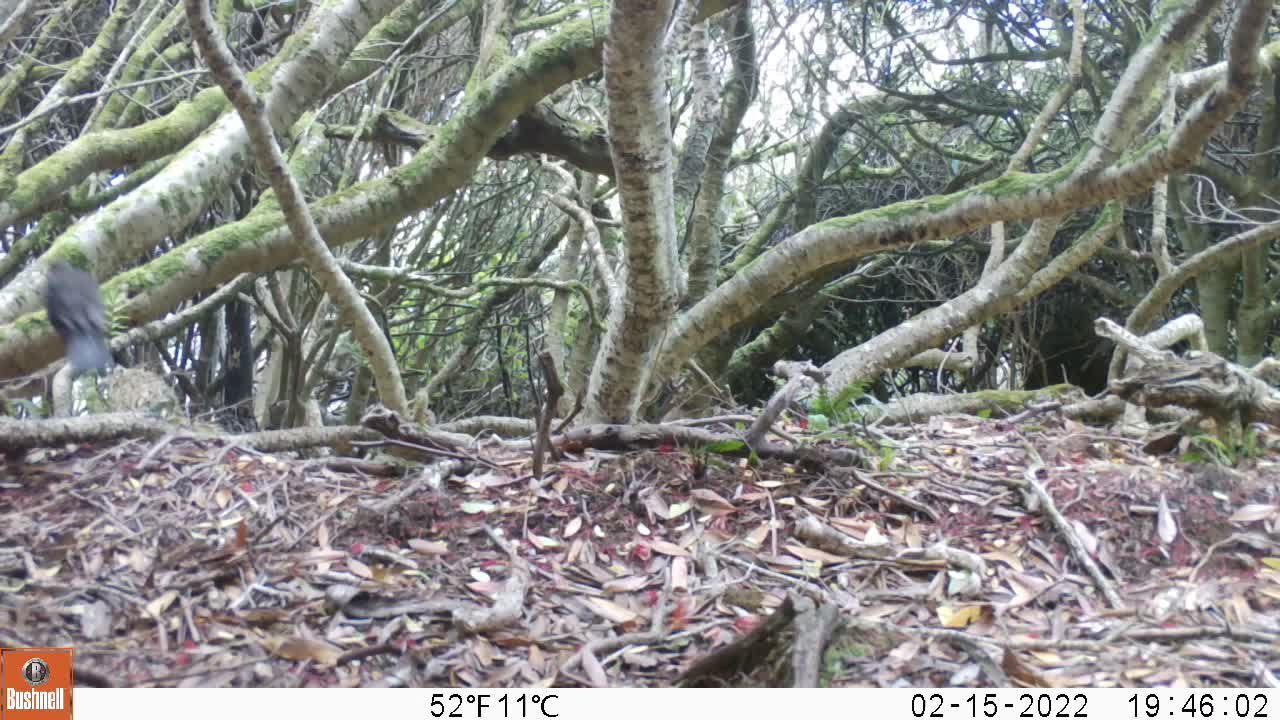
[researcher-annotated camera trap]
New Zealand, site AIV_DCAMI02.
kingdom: Animalia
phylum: Chordata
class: Aves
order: Passeriformes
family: Turdidae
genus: Turdus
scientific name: Turdus merula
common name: eurasian blackbird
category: blackbird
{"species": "blackbird (eurasian blackbird) (Turdus merula)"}